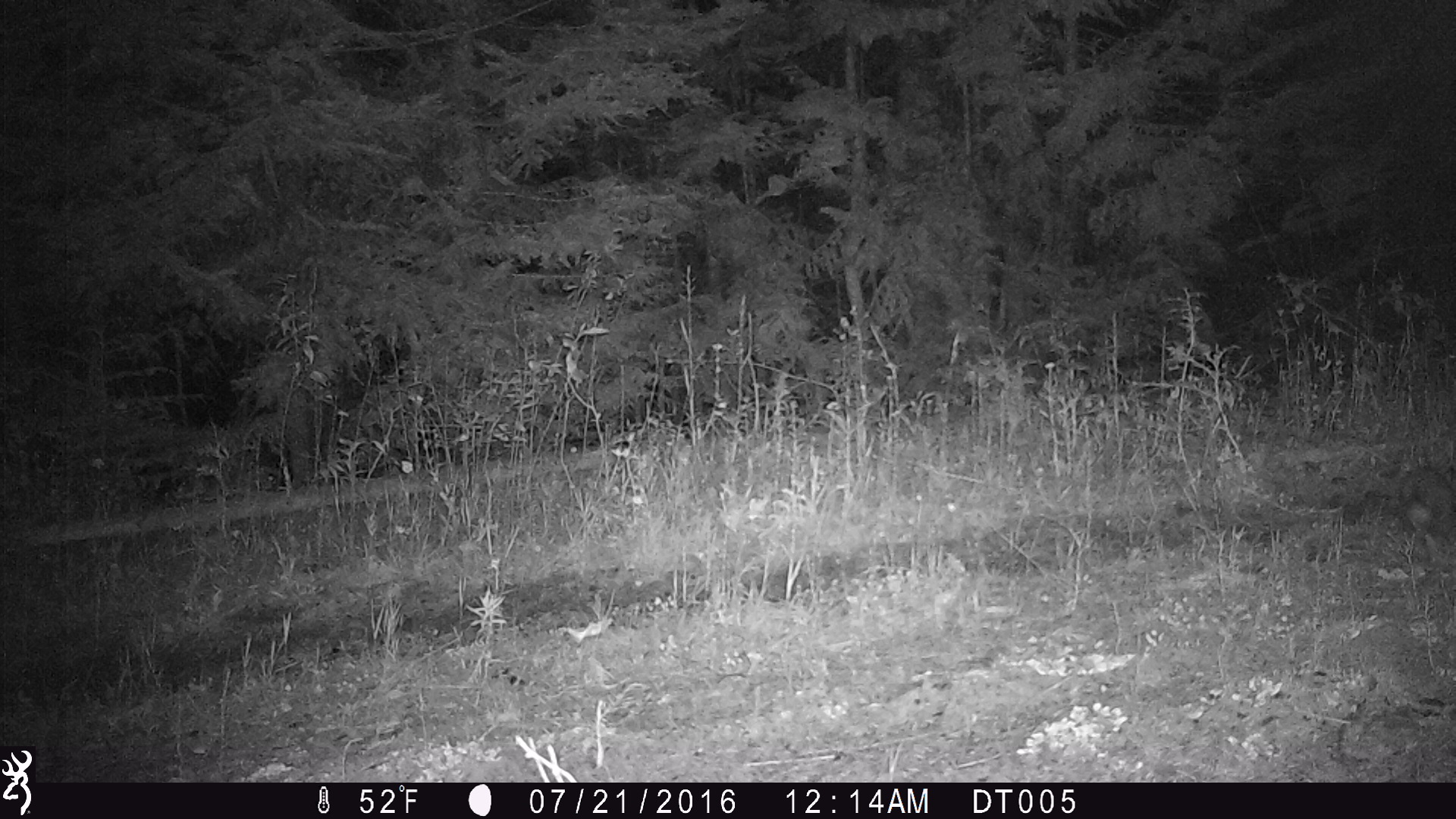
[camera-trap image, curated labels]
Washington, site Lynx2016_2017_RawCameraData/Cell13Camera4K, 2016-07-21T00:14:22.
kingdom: Animalia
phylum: Chordata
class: Mammalia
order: Lagomorpha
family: Leporidae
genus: Lepus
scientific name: Lepus americanus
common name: snowshoe hare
Lepus americanus (snowshoe hare). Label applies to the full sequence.